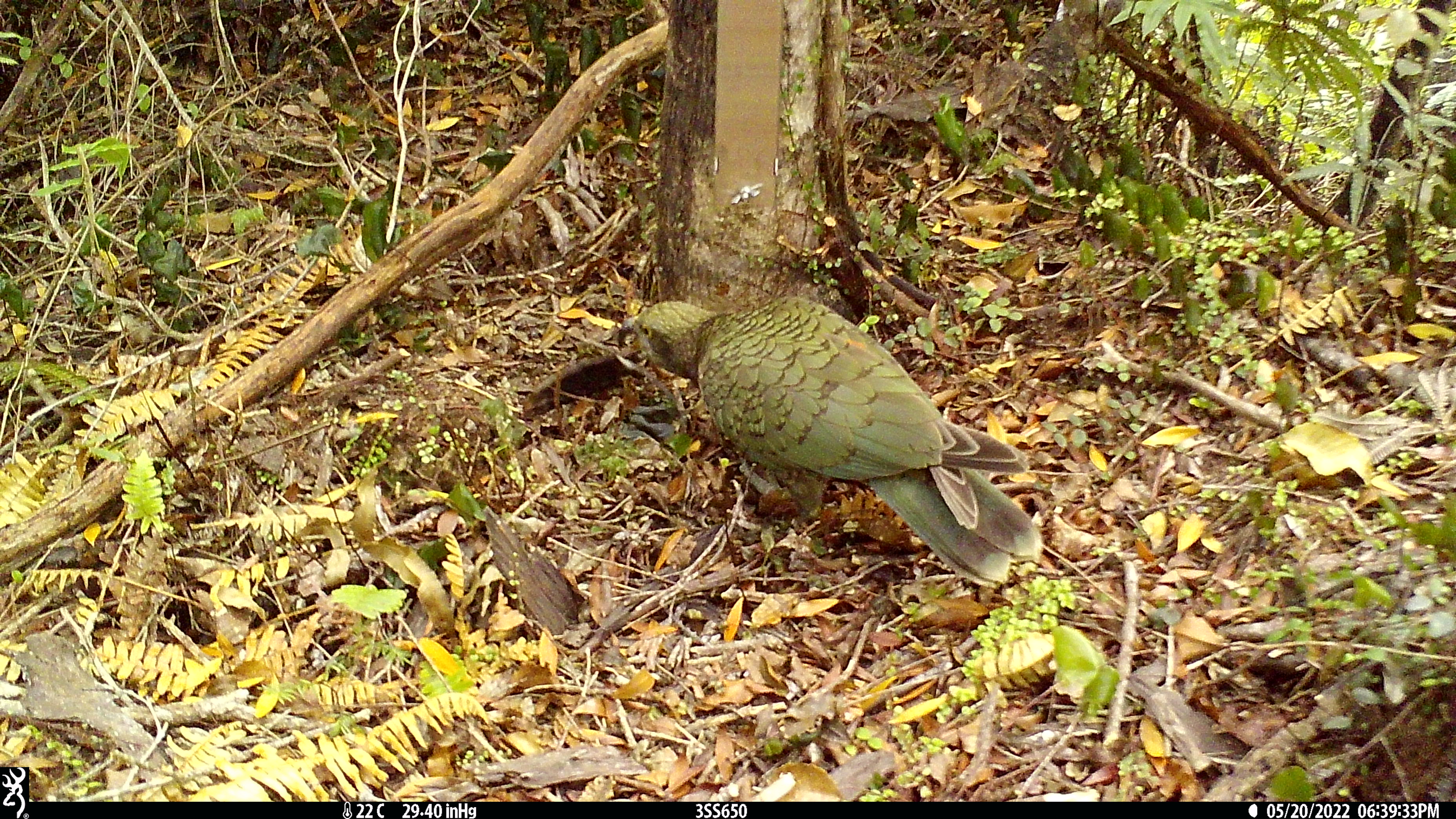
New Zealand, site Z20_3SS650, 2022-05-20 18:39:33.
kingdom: Animalia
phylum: Chordata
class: Aves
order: Psittaciformes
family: Strigopidae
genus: Nestor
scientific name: Nestor notabilis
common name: kea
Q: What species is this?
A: Kea (Nestor notabilis).